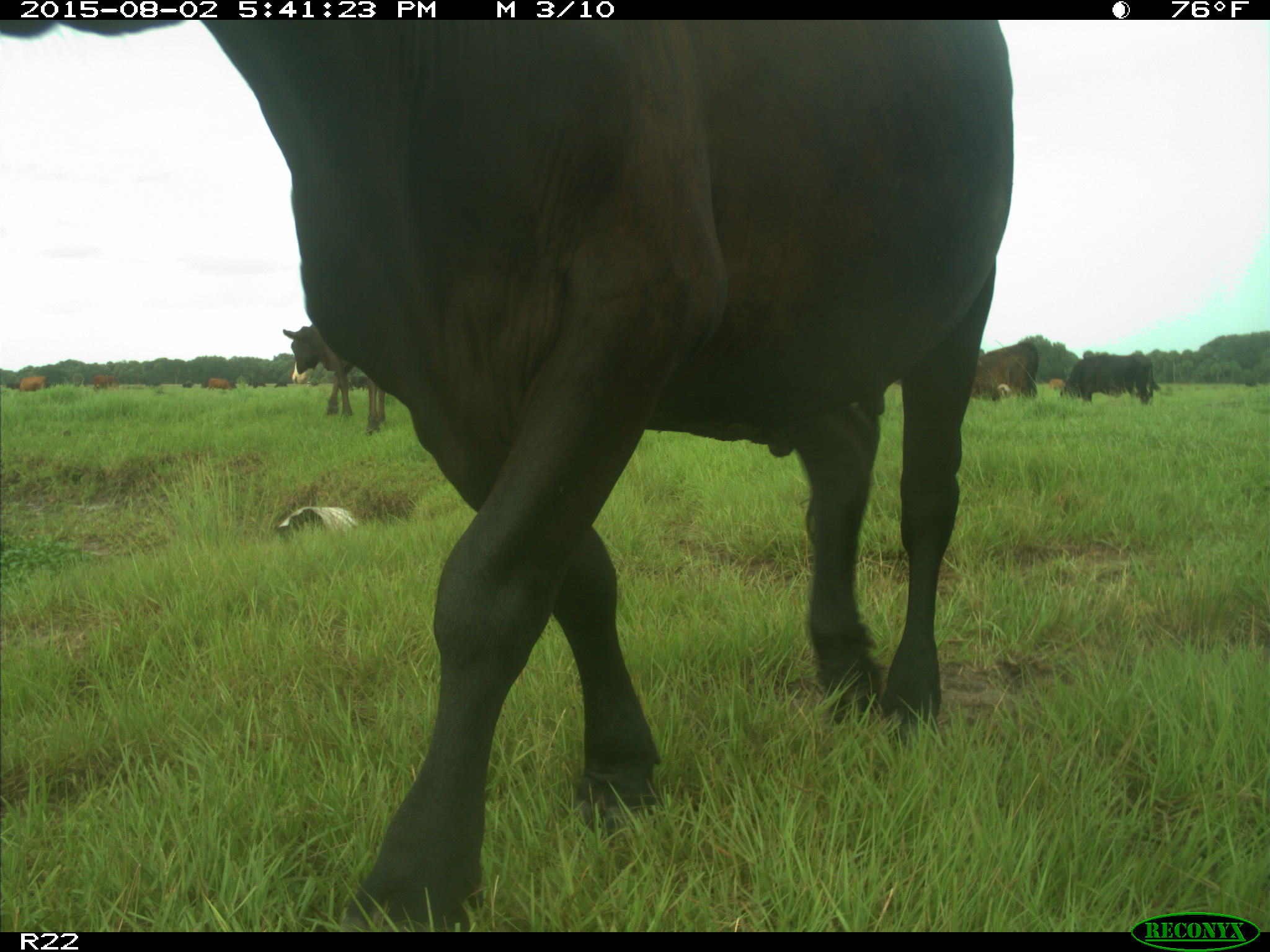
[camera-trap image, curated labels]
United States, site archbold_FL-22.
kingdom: Animalia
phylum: Chordata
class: Mammalia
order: Artiodactyla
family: Bovidae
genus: Bos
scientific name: Bos taurus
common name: domestic cow